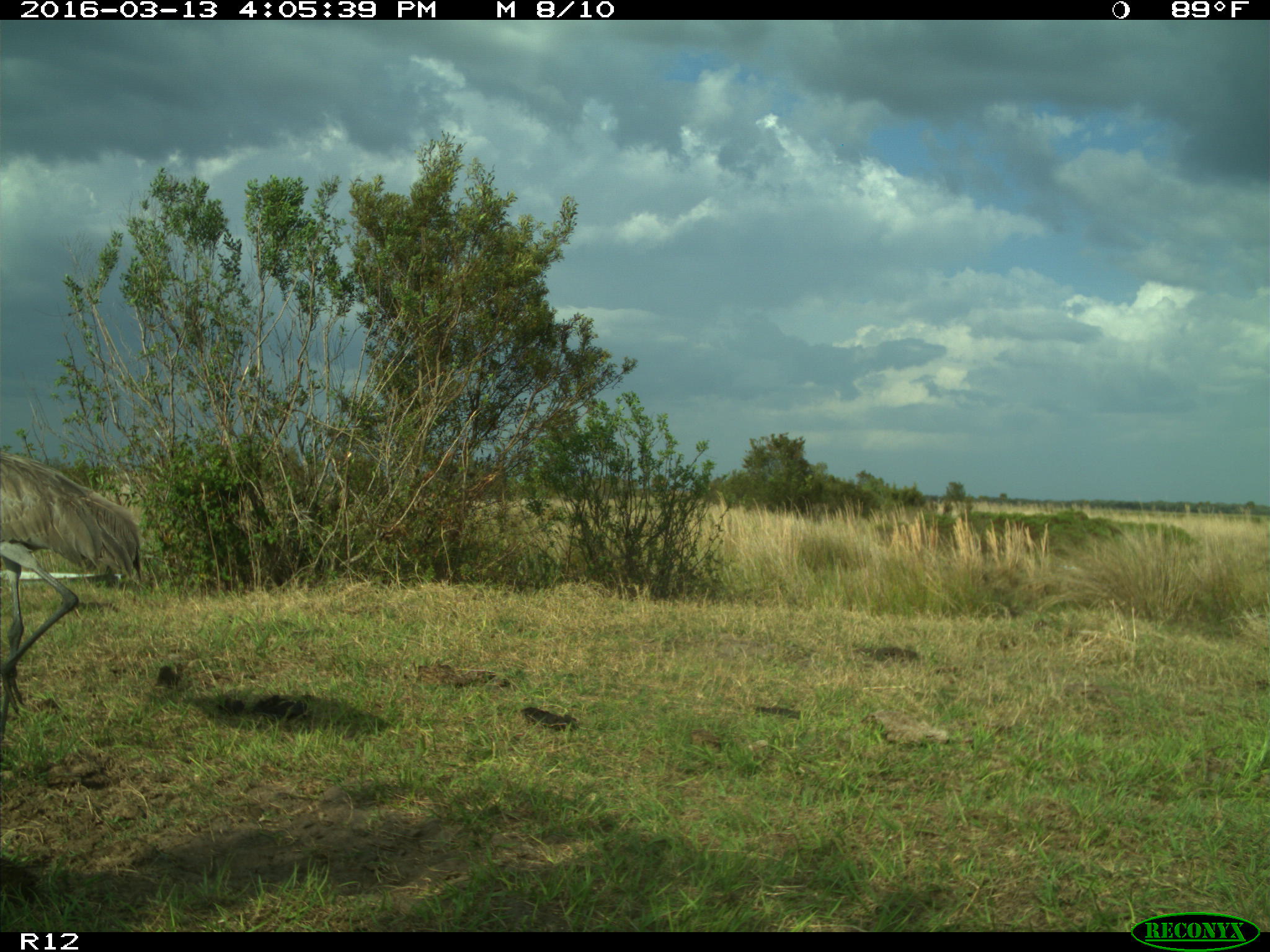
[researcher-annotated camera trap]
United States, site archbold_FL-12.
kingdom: Animalia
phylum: Chordata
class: Aves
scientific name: Aves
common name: birds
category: unidentified bird